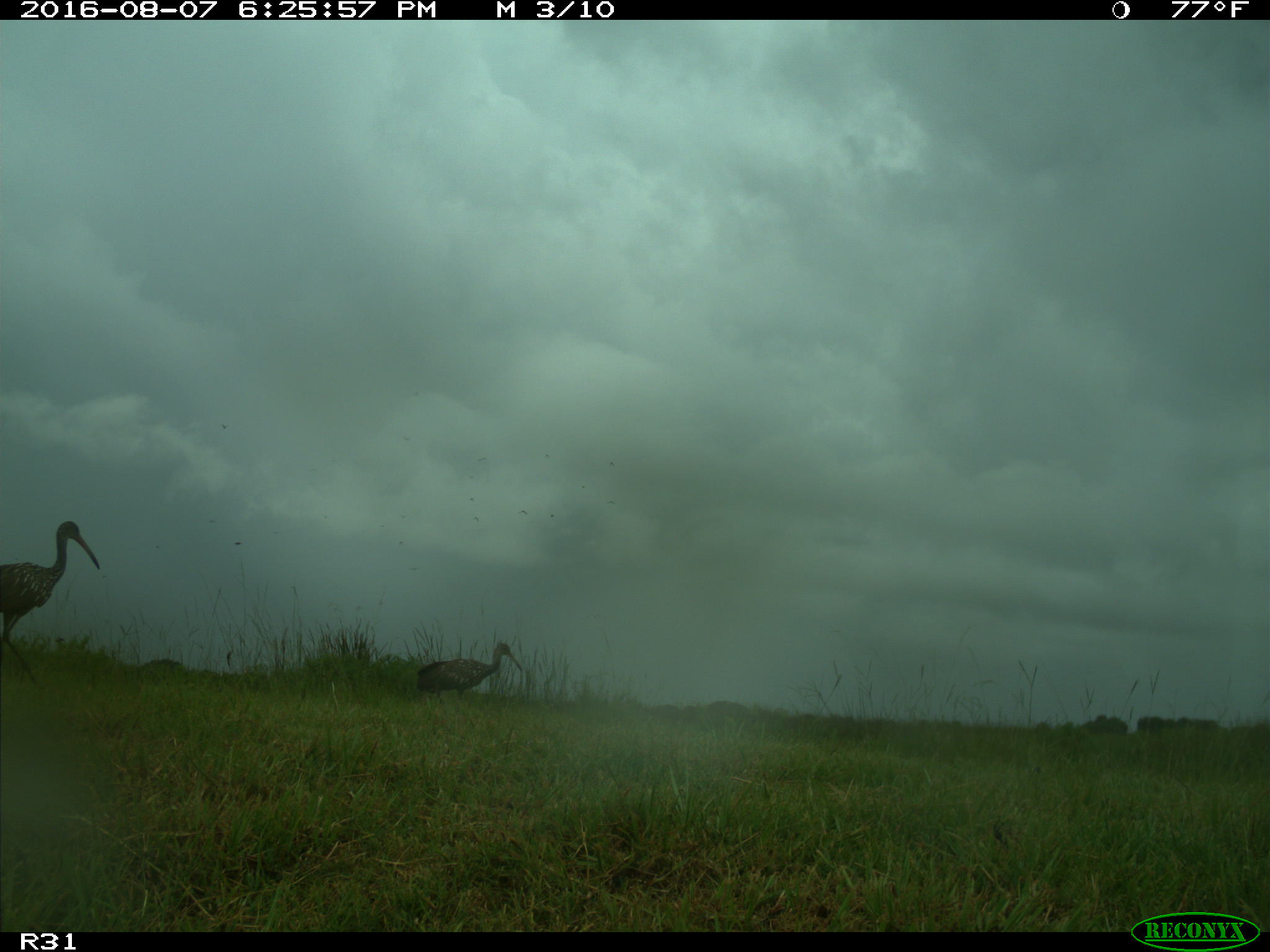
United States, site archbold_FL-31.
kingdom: Animalia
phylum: Chordata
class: Aves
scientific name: Aves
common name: birds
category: unidentified bird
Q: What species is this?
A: Unidentified bird (birds) (Aves).